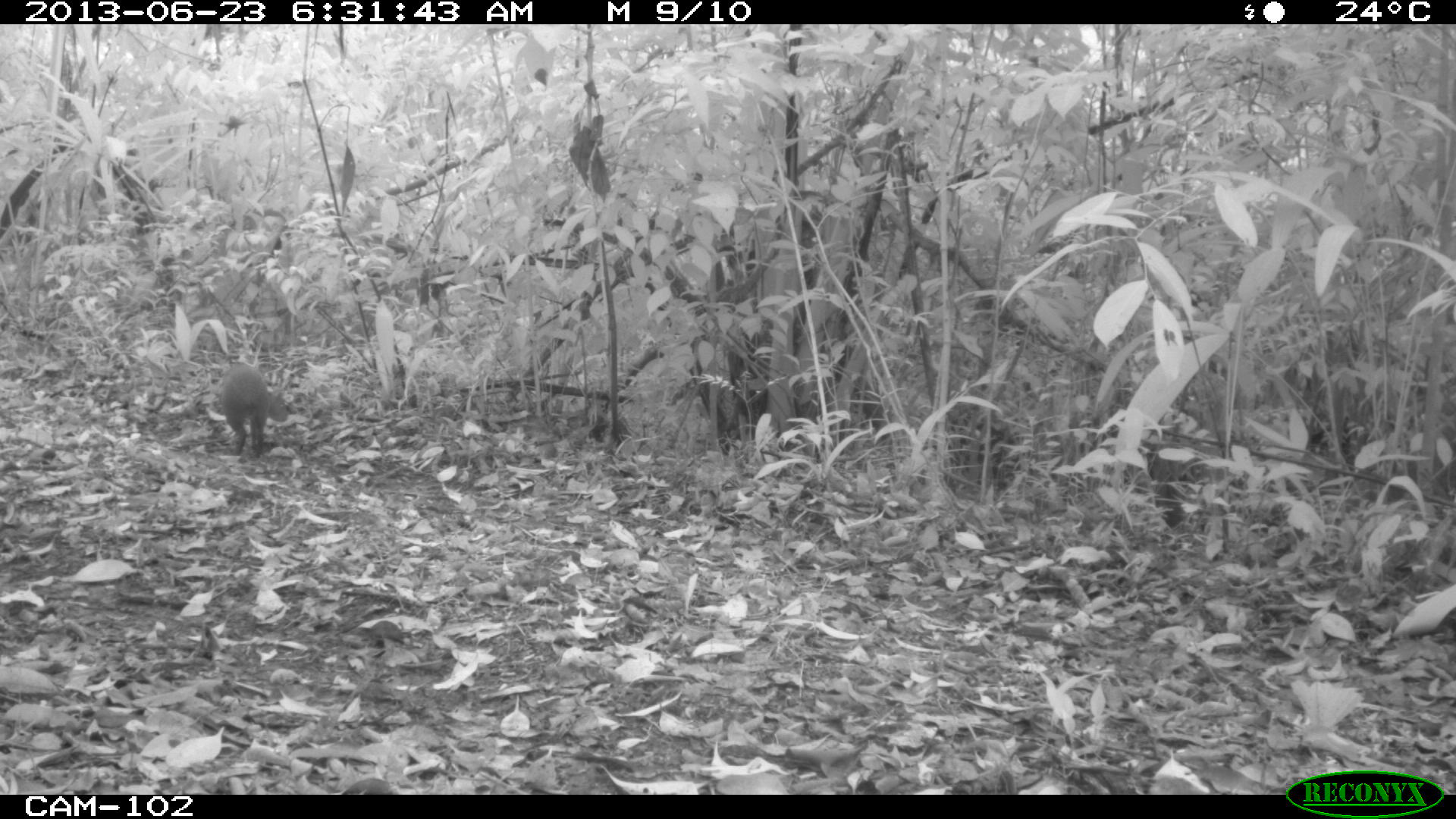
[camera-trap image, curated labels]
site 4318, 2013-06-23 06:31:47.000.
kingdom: Animalia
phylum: Chordata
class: Mammalia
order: Rodentia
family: Dasyproctidae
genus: Dasyprocta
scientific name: Dasyprocta punctata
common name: central american agouti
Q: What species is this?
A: Dasyprocta punctata (central american agouti).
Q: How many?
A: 1.